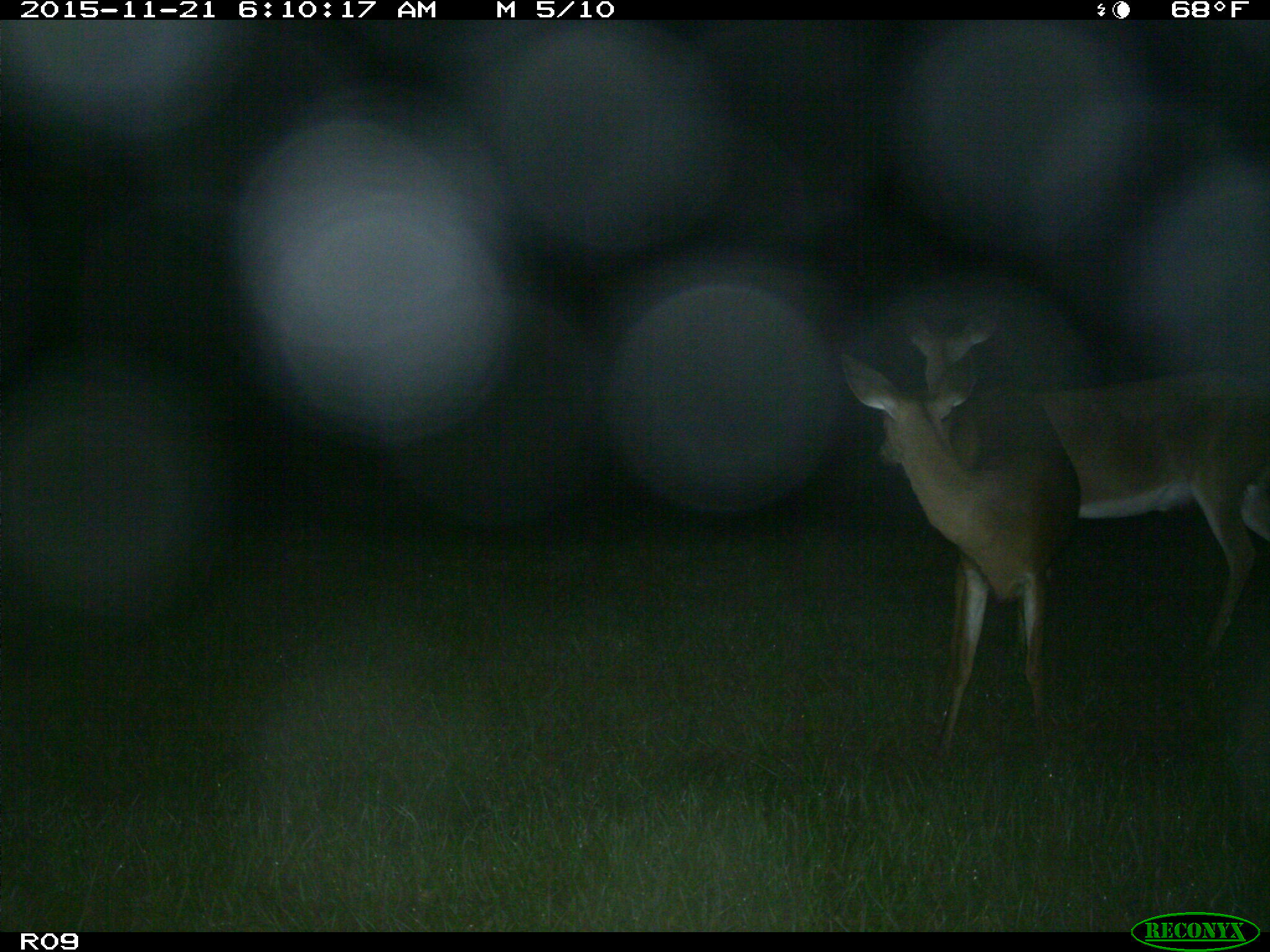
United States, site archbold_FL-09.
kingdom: Animalia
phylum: Chordata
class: Mammalia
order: Artiodactyla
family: Cervidae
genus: Odocoileus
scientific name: Odocoileus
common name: deer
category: unidentified deer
Unidentified deer (deer) (Odocoileus).